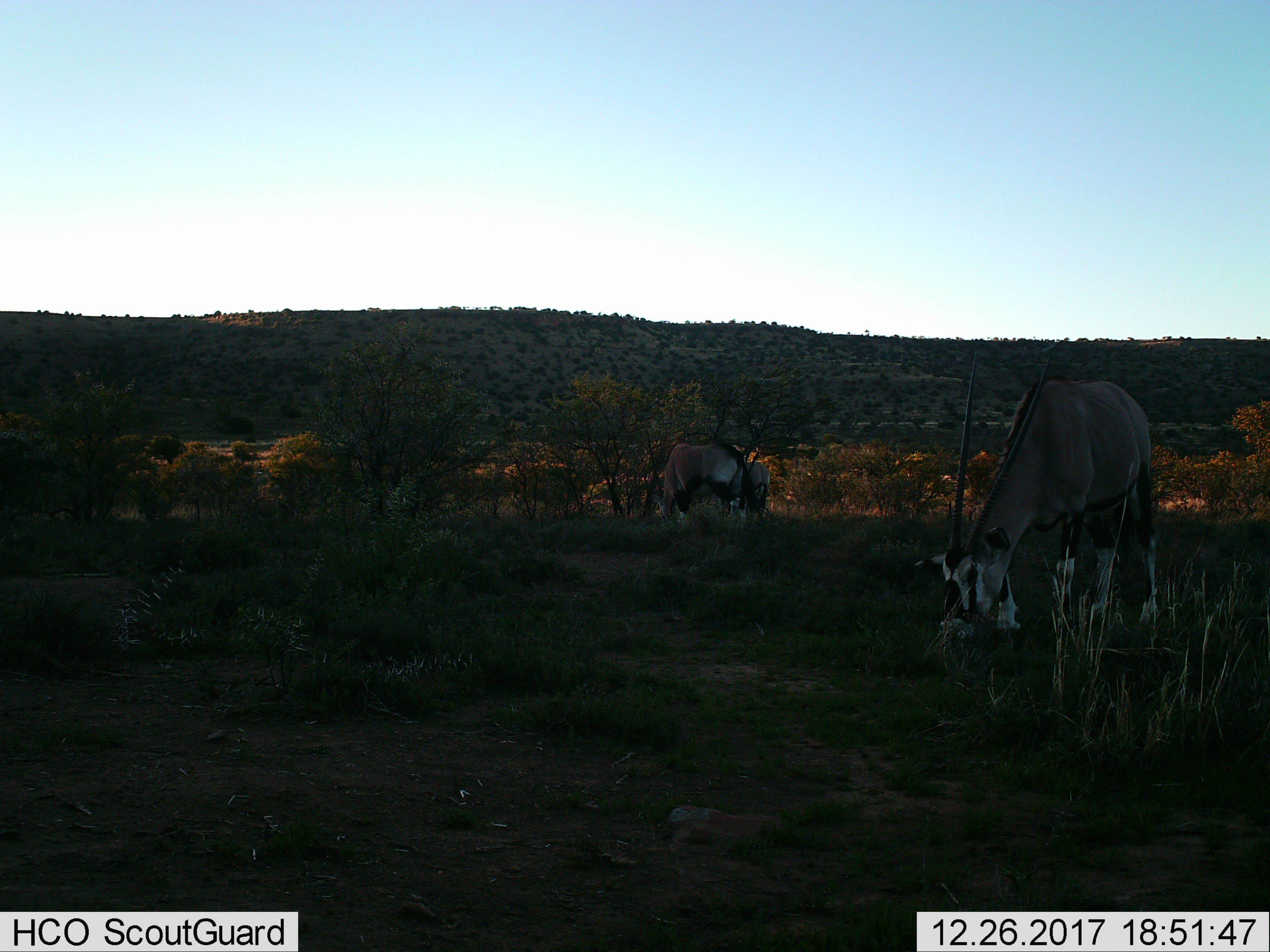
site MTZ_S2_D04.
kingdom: Animalia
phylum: Chordata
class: Mammalia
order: Artiodactyla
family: Bovidae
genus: Oryx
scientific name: Oryx gazella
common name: gemsbok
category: oryx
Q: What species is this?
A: Oryx (gemsbok) (Oryx gazella).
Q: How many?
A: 3.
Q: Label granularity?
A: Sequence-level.